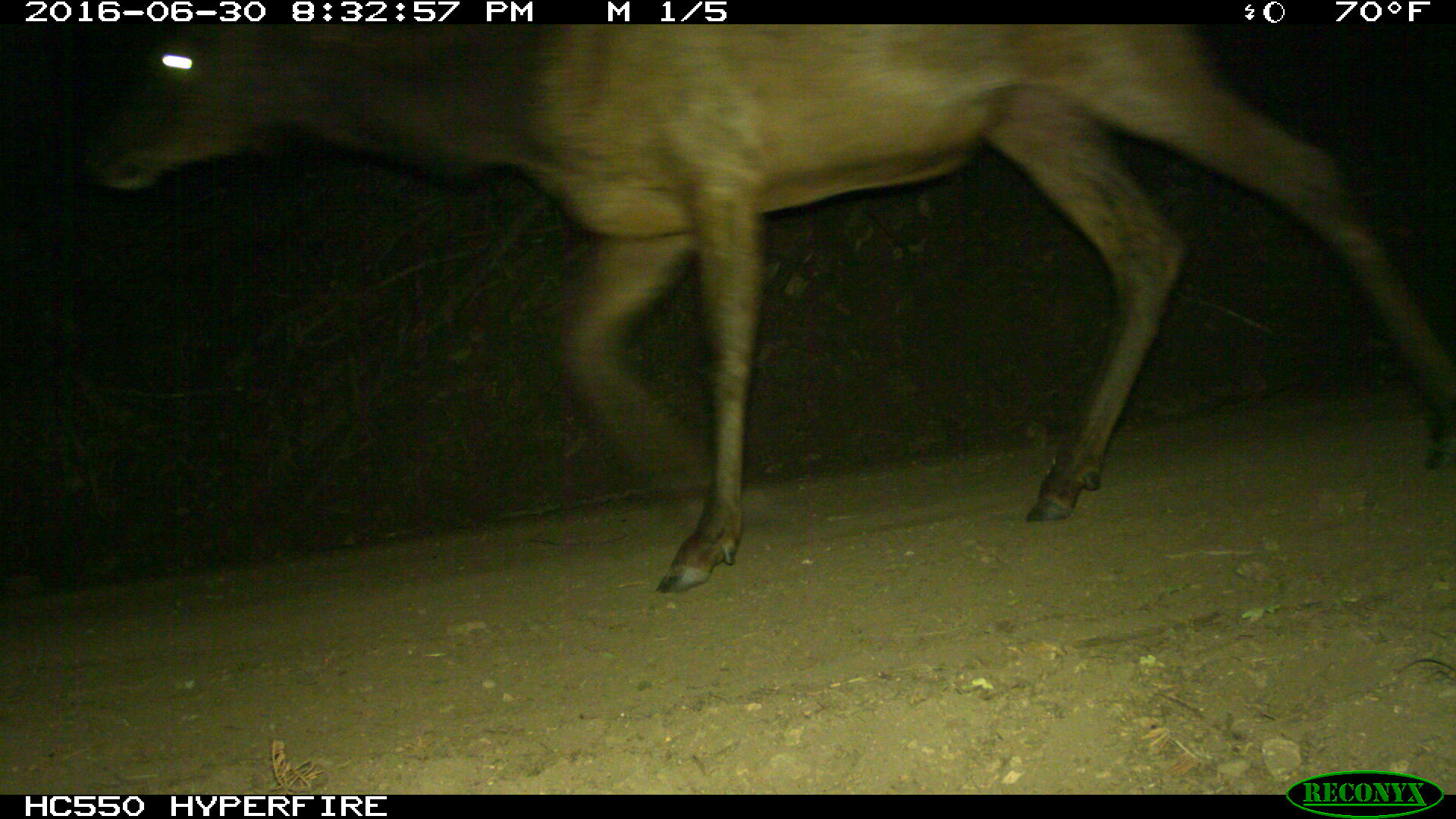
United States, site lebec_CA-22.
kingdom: Animalia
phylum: Chordata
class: Mammalia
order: Artiodactyla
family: Cervidae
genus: Cervus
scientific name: Cervus canadensis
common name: elk